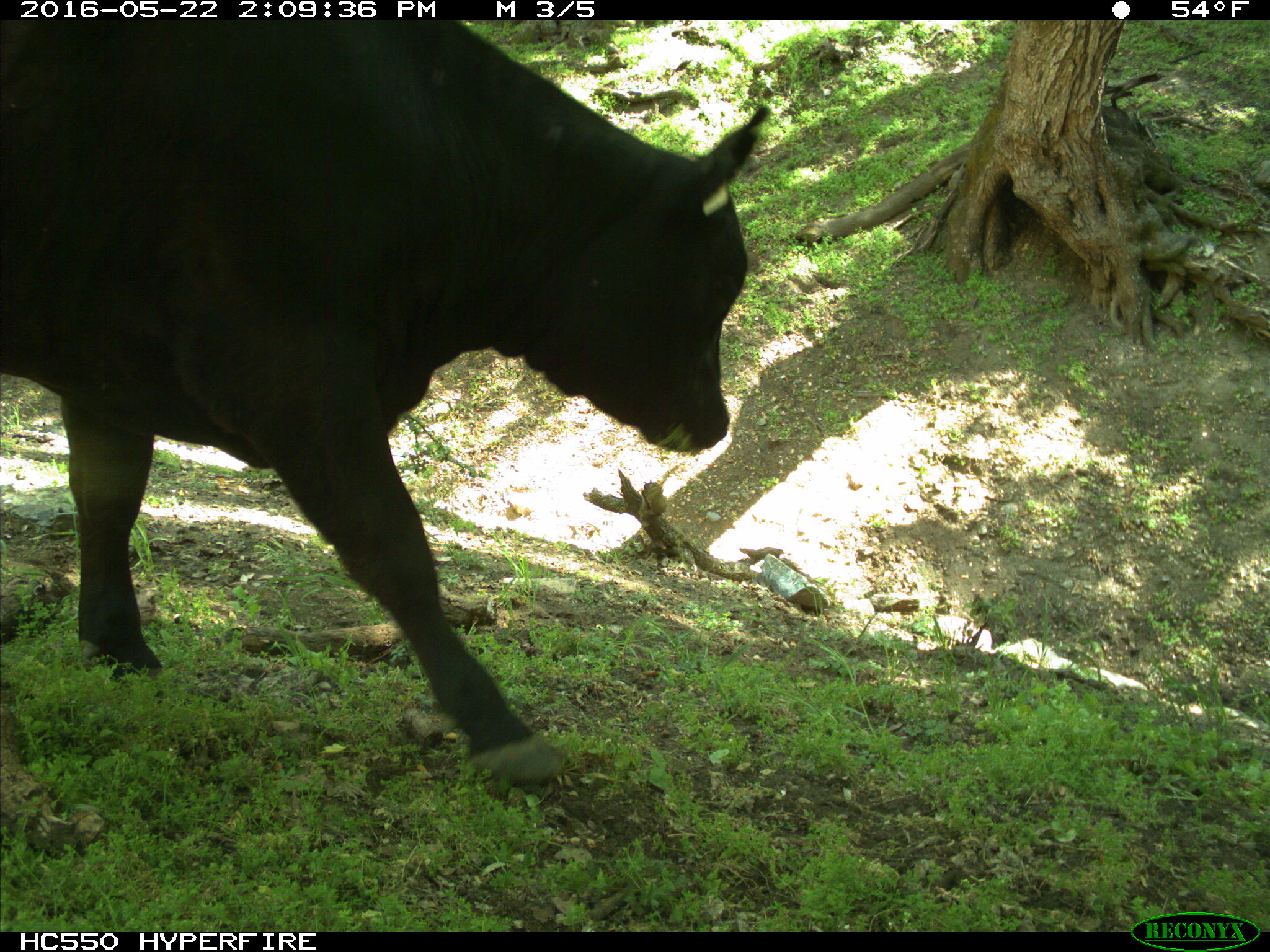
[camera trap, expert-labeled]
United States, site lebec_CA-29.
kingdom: Animalia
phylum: Chordata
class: Mammalia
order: Artiodactyla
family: Bovidae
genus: Bos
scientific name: Bos taurus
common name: domestic cow